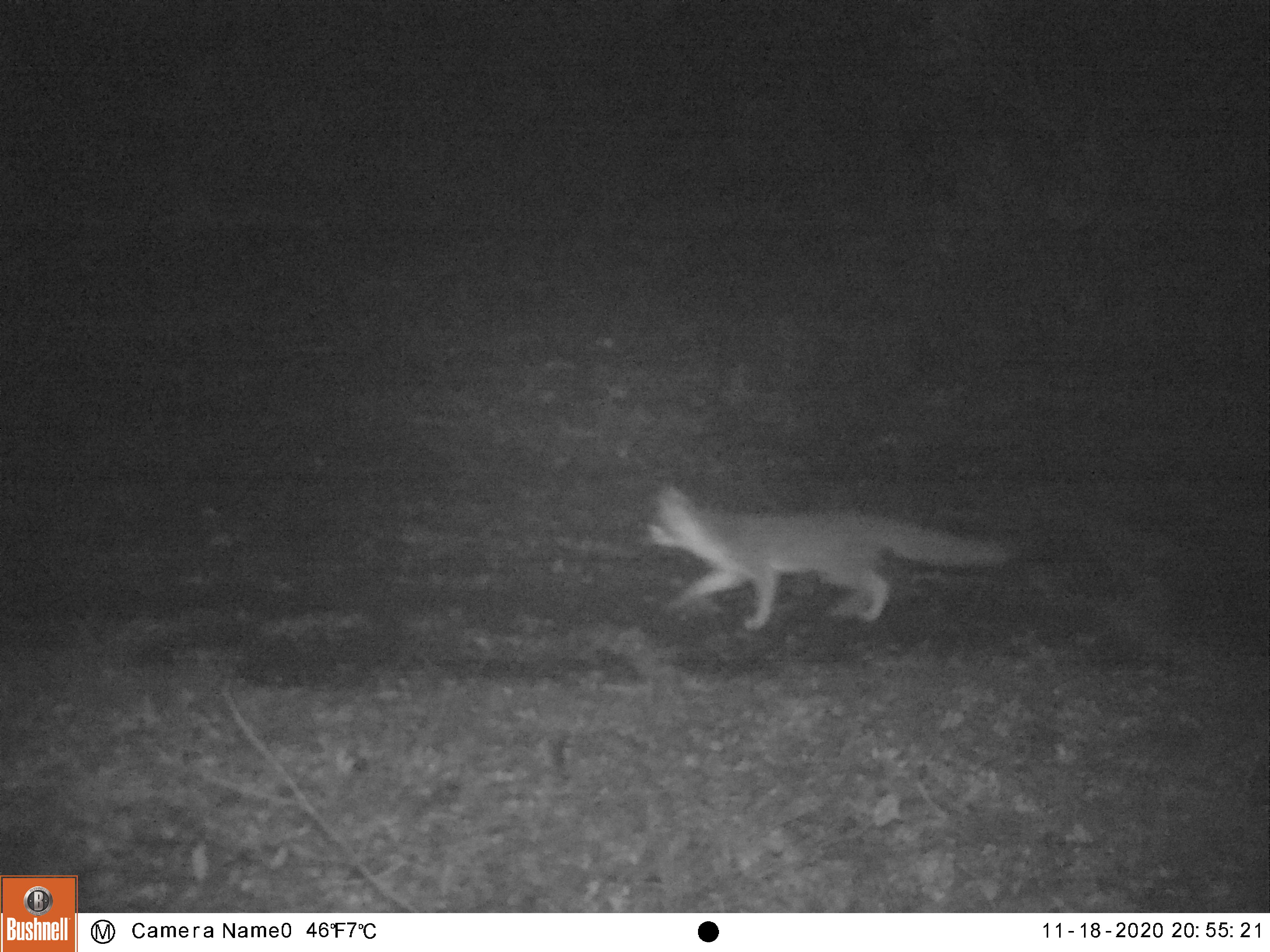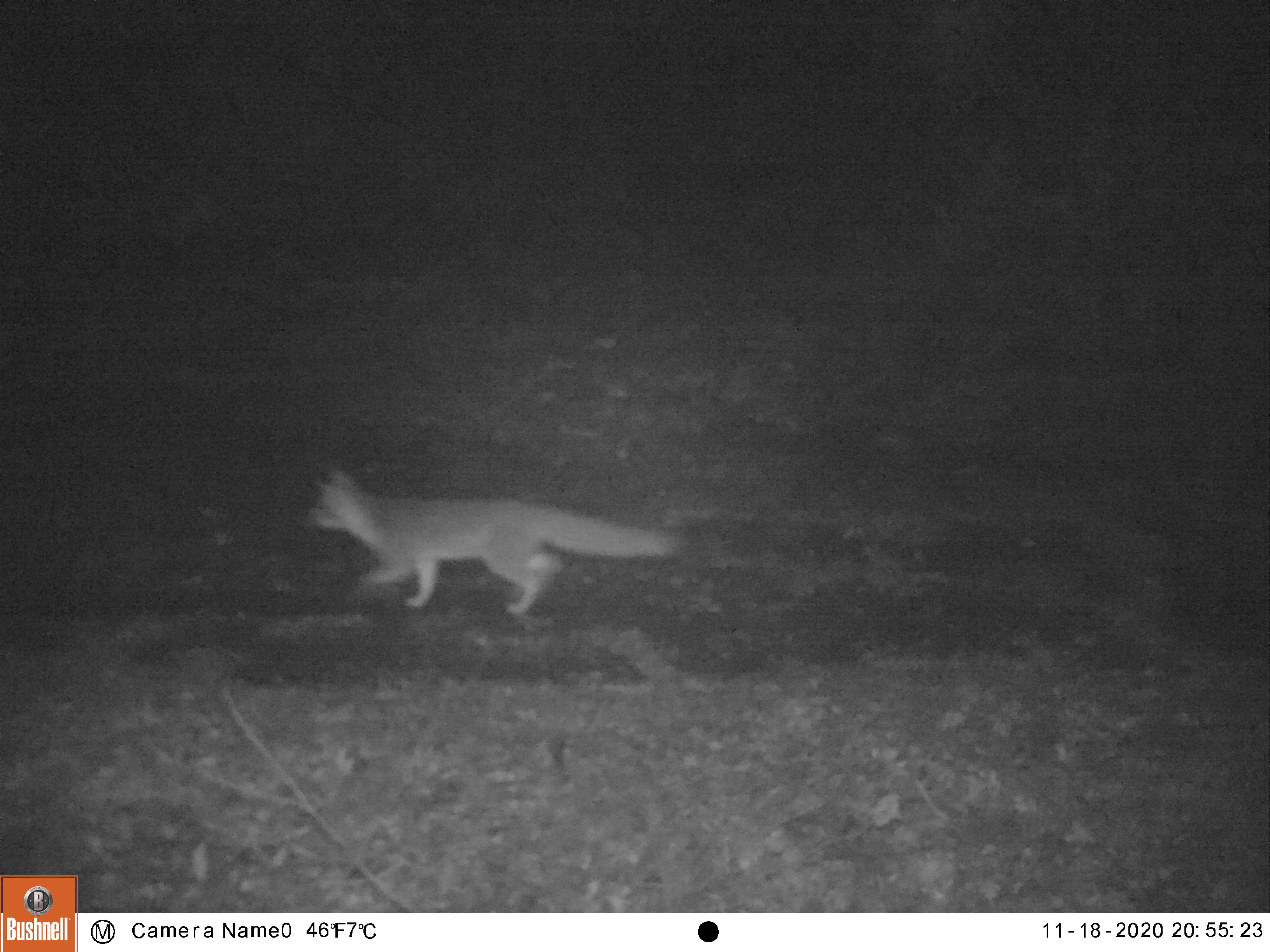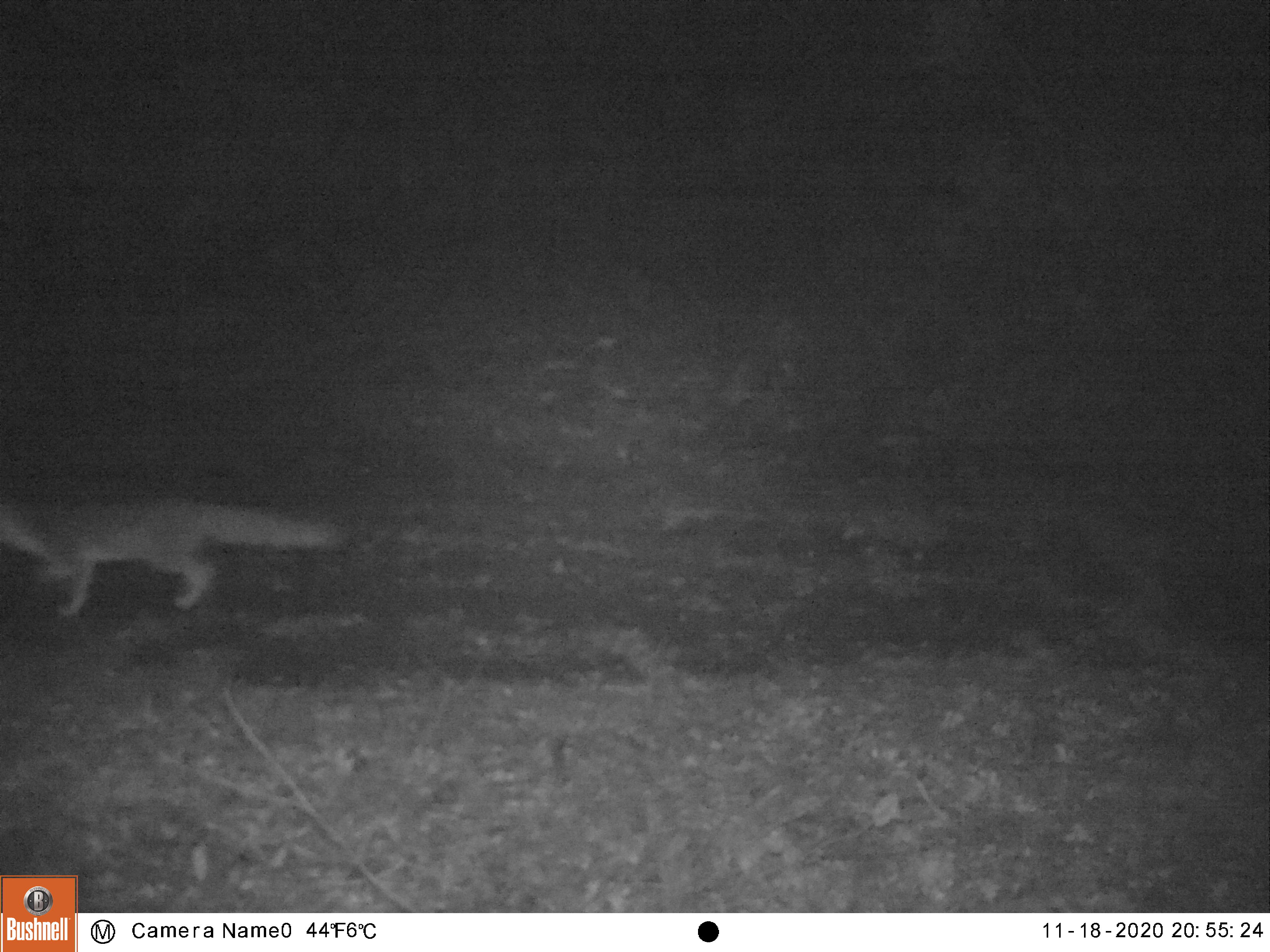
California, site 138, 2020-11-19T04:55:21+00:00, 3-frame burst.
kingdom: Animalia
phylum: Chordata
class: Mammalia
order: Carnivora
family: Canidae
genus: Urocyon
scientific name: Urocyon cinereoargenteus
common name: gray fox